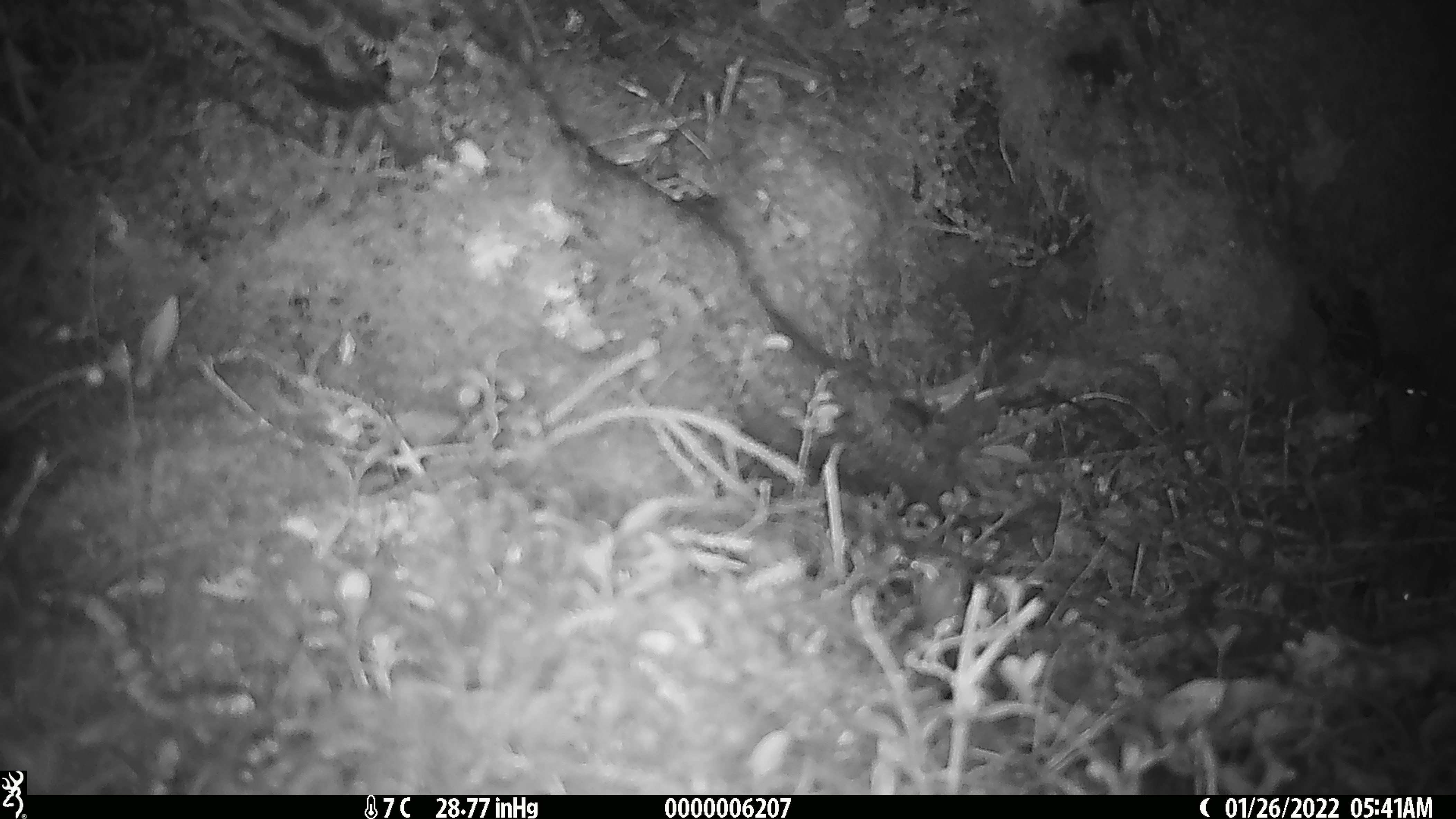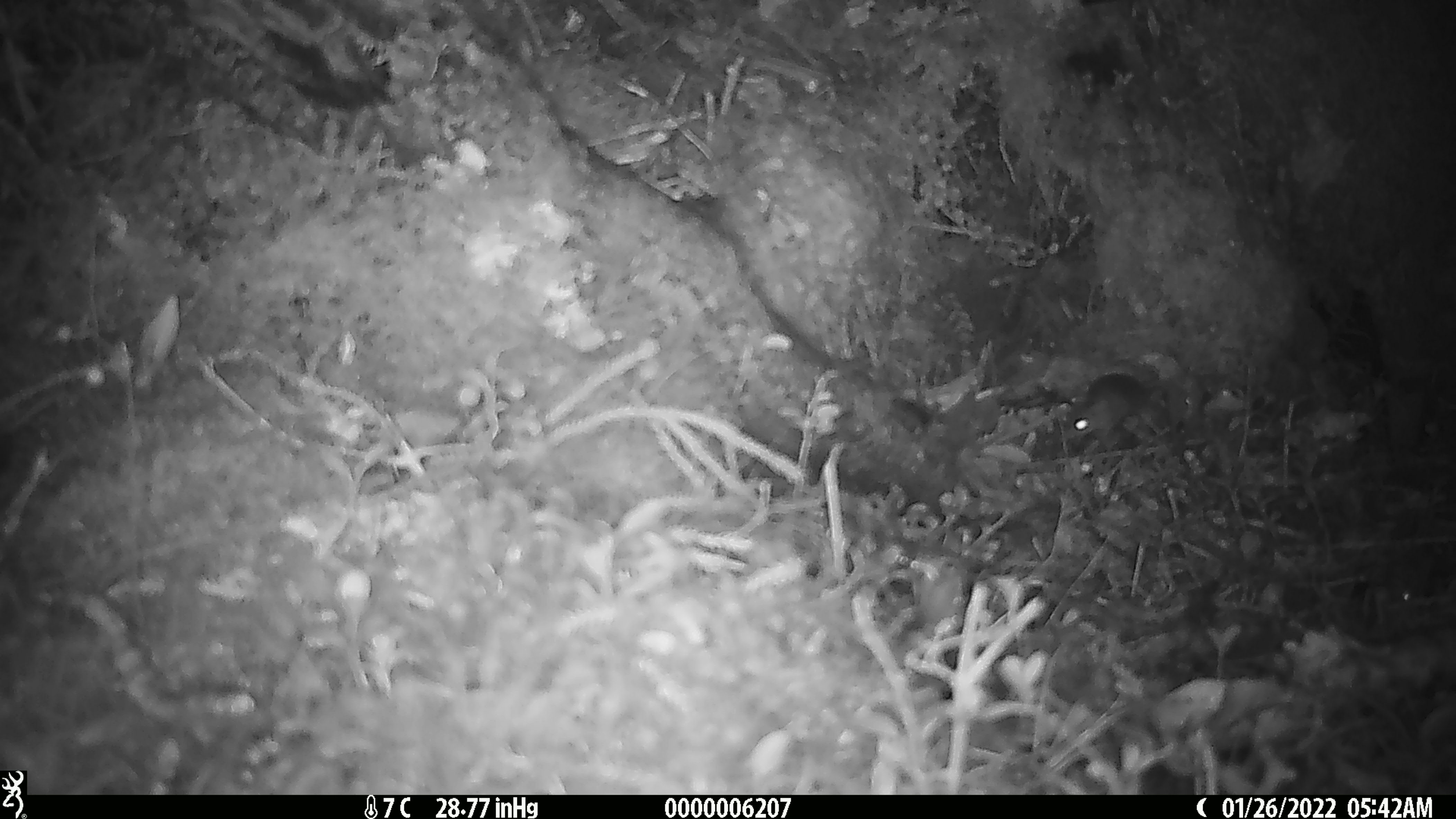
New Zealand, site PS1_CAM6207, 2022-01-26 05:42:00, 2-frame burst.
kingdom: Animalia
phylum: Chordata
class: Mammalia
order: Rodentia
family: Muridae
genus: Mus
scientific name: Mus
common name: mouse